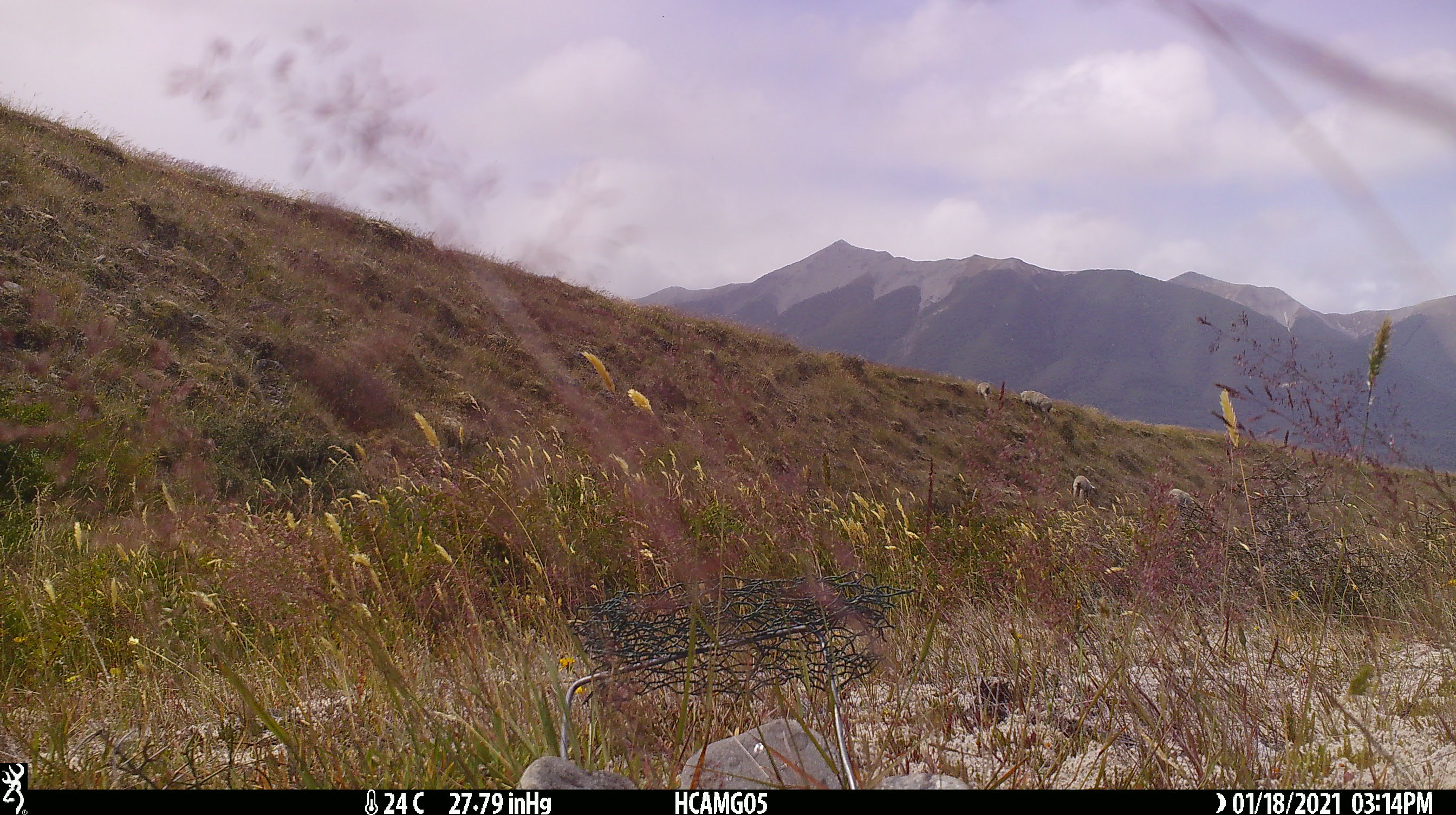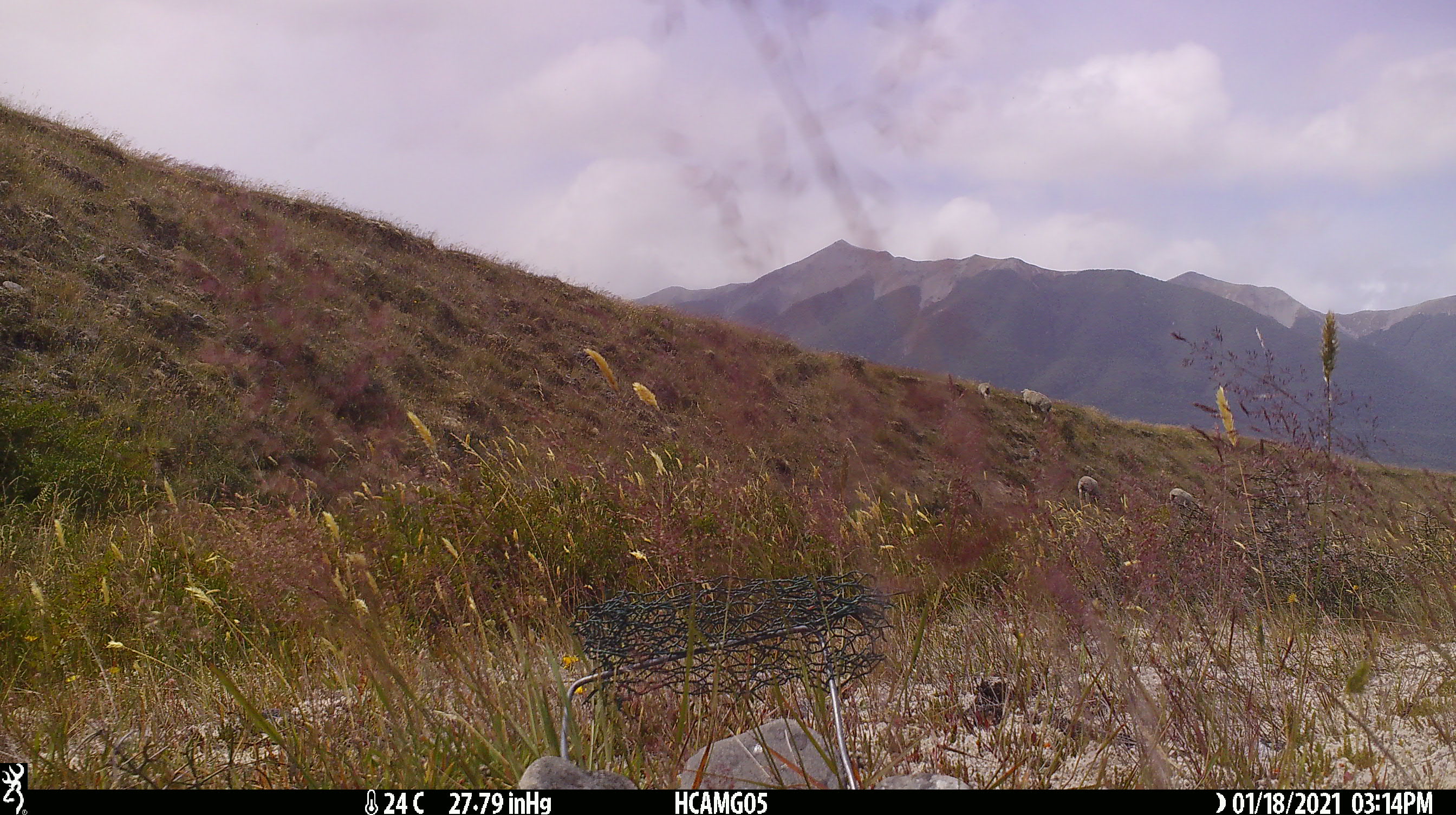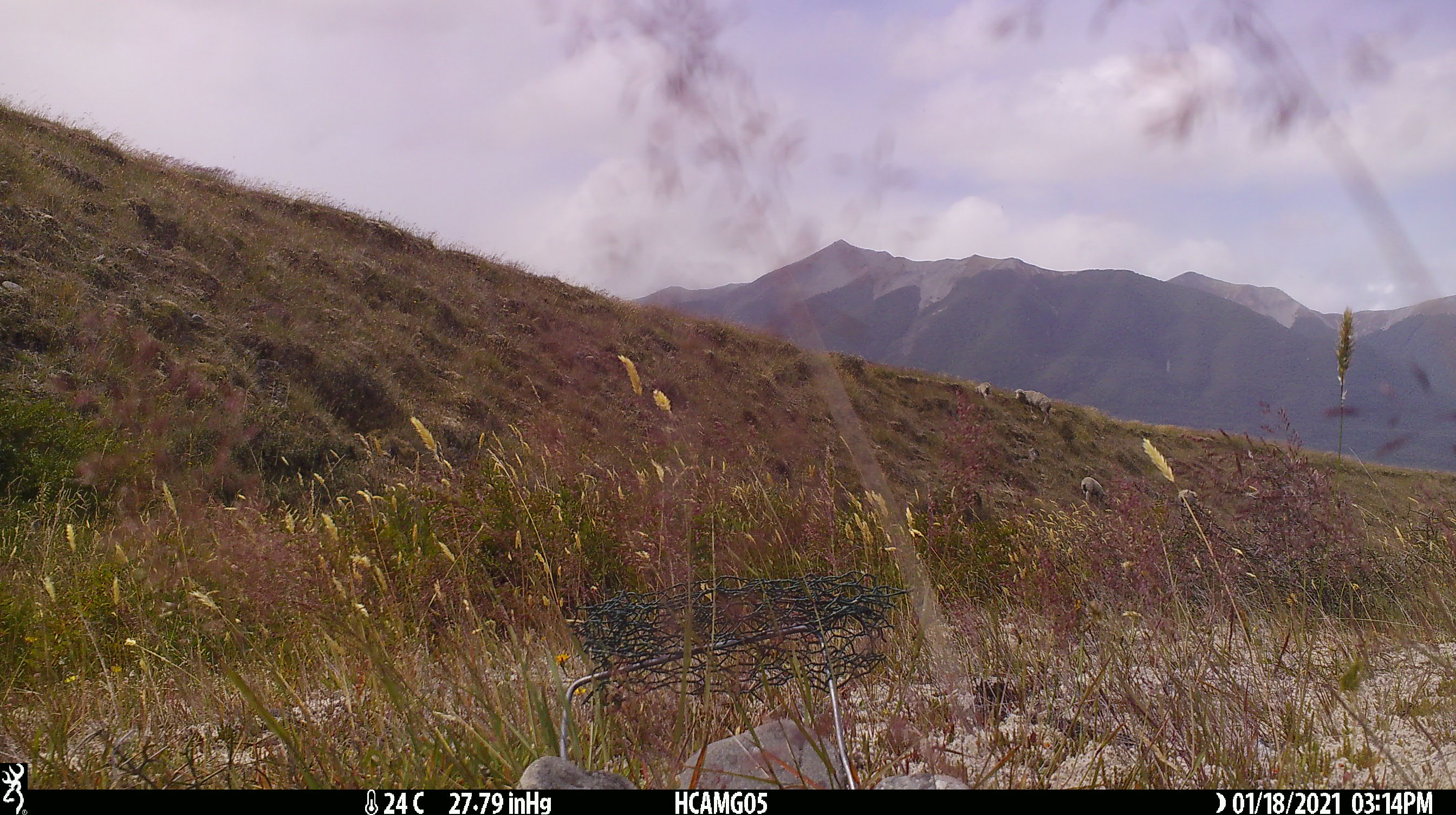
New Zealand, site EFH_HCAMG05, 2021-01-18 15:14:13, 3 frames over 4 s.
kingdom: Animalia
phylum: Chordata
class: Mammalia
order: Artiodactyla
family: Bovidae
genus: Ovis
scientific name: Ovis aries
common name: domestic sheep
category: sheep